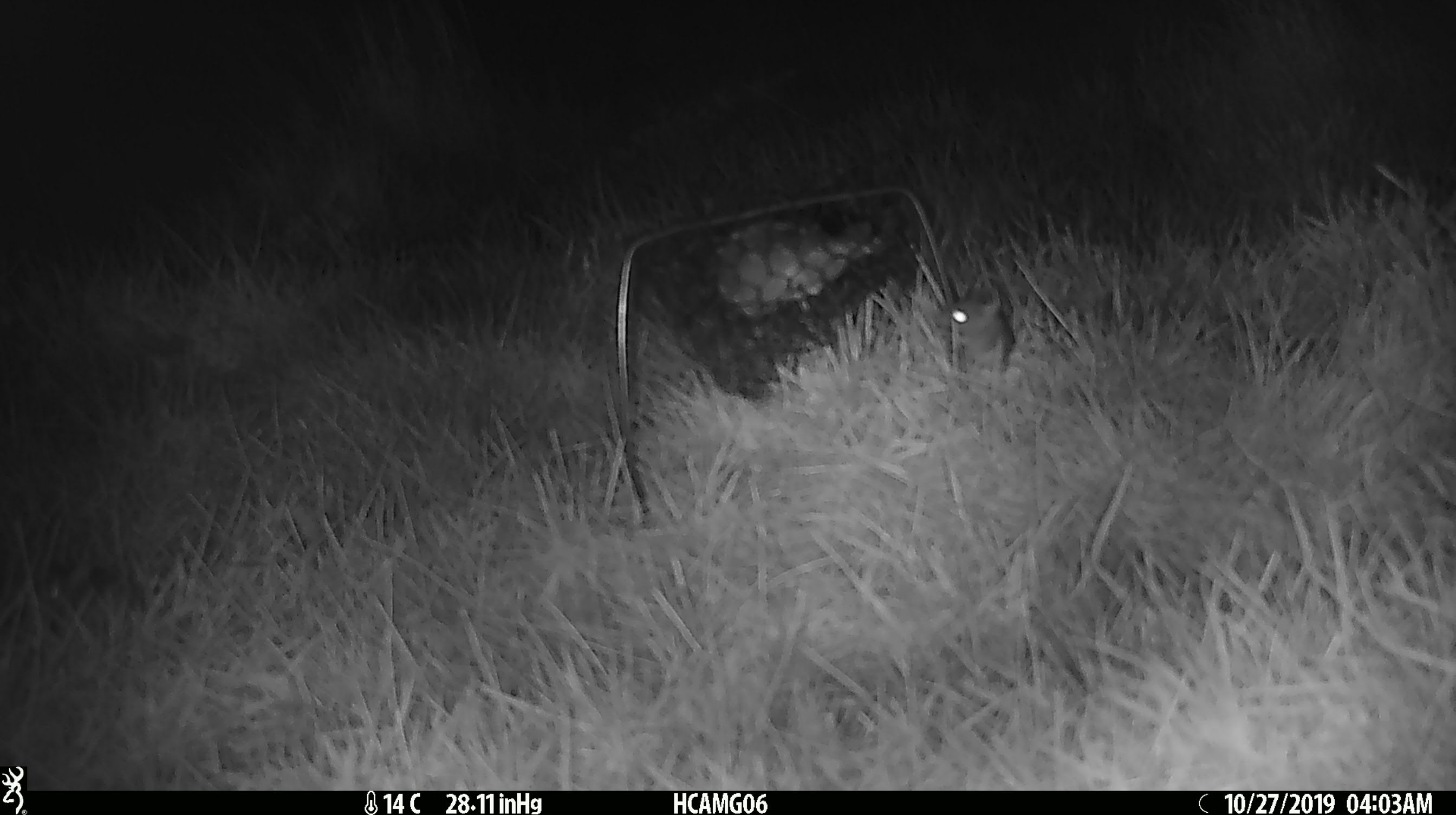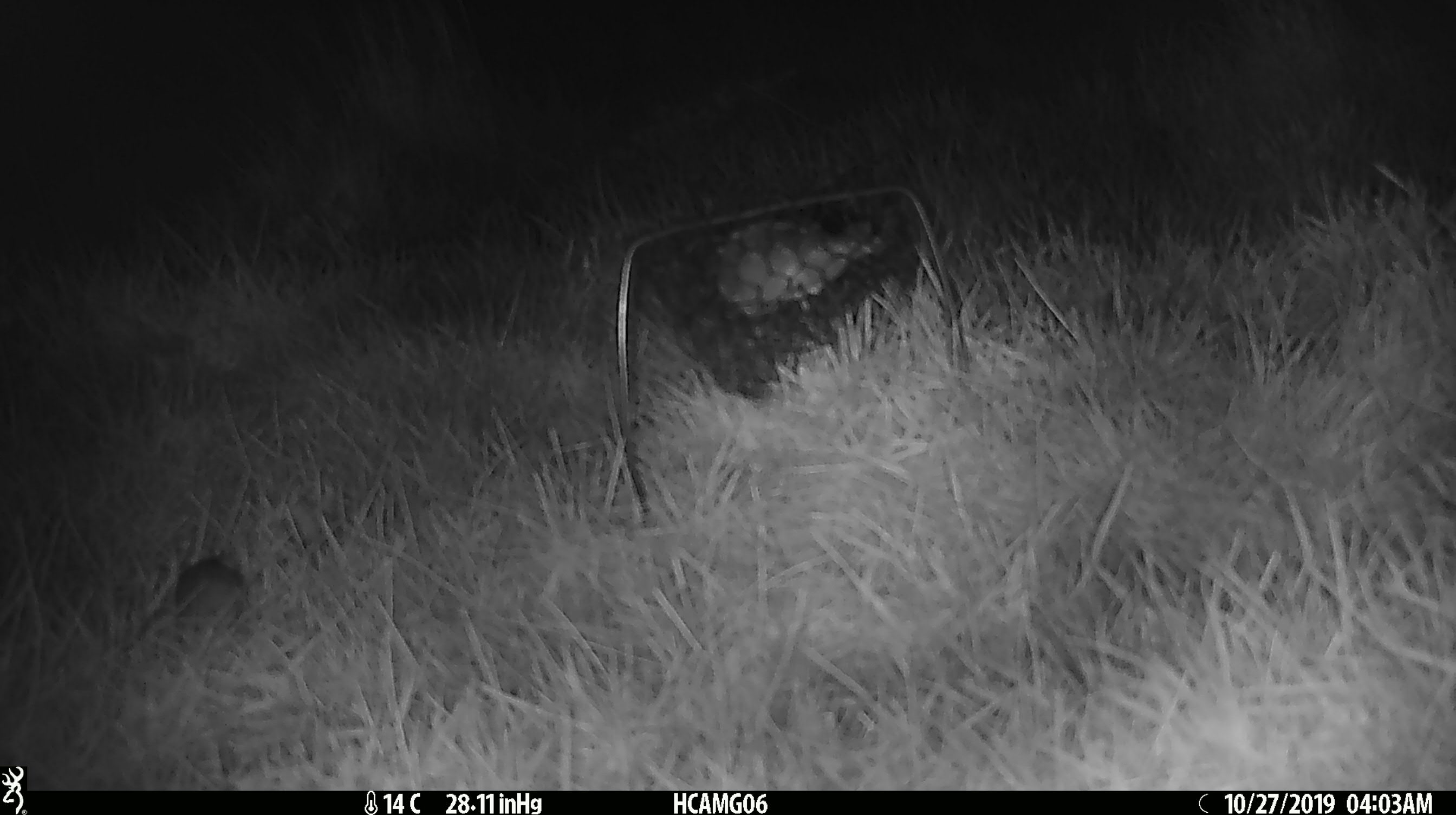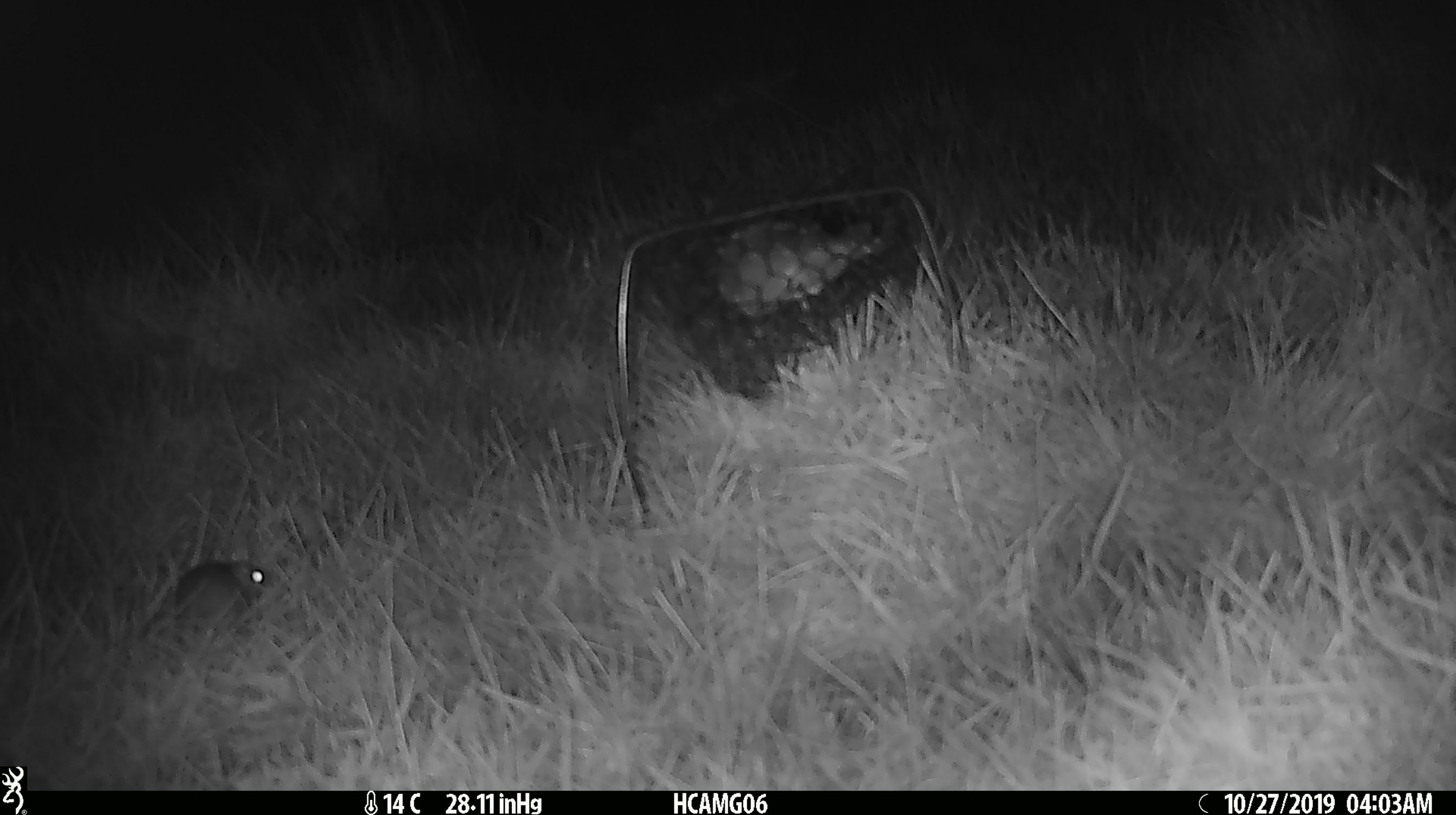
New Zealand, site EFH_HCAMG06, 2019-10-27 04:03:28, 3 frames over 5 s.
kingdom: Animalia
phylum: Chordata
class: Mammalia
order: Rodentia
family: Muridae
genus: Mus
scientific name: Mus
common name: mouse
Mouse (Mus).